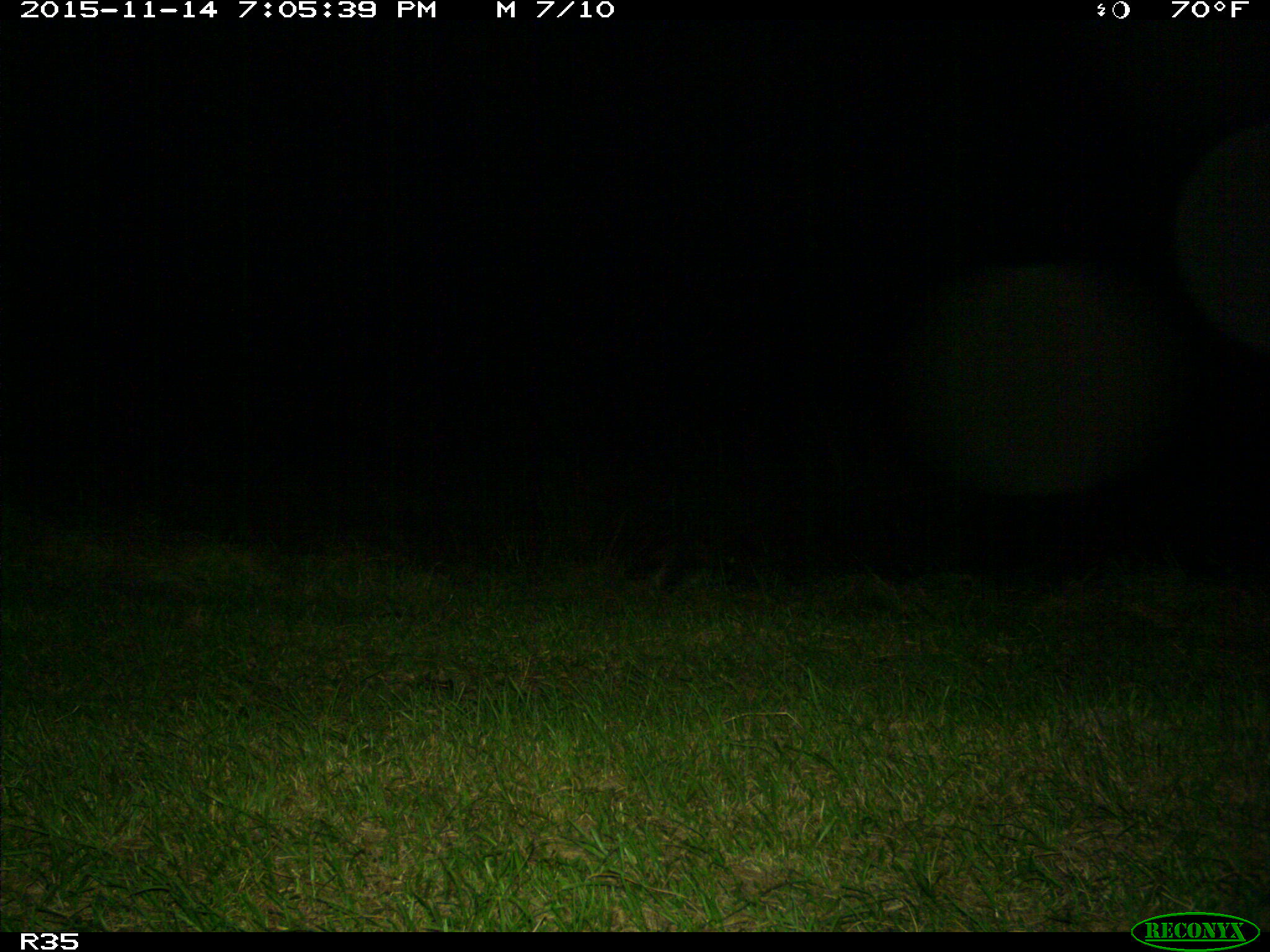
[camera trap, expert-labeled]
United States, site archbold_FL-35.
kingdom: Animalia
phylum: Chordata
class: Mammalia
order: Carnivora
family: Procyonidae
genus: Procyon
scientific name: Procyon lotor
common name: common raccoon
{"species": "Procyon lotor (common raccoon)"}